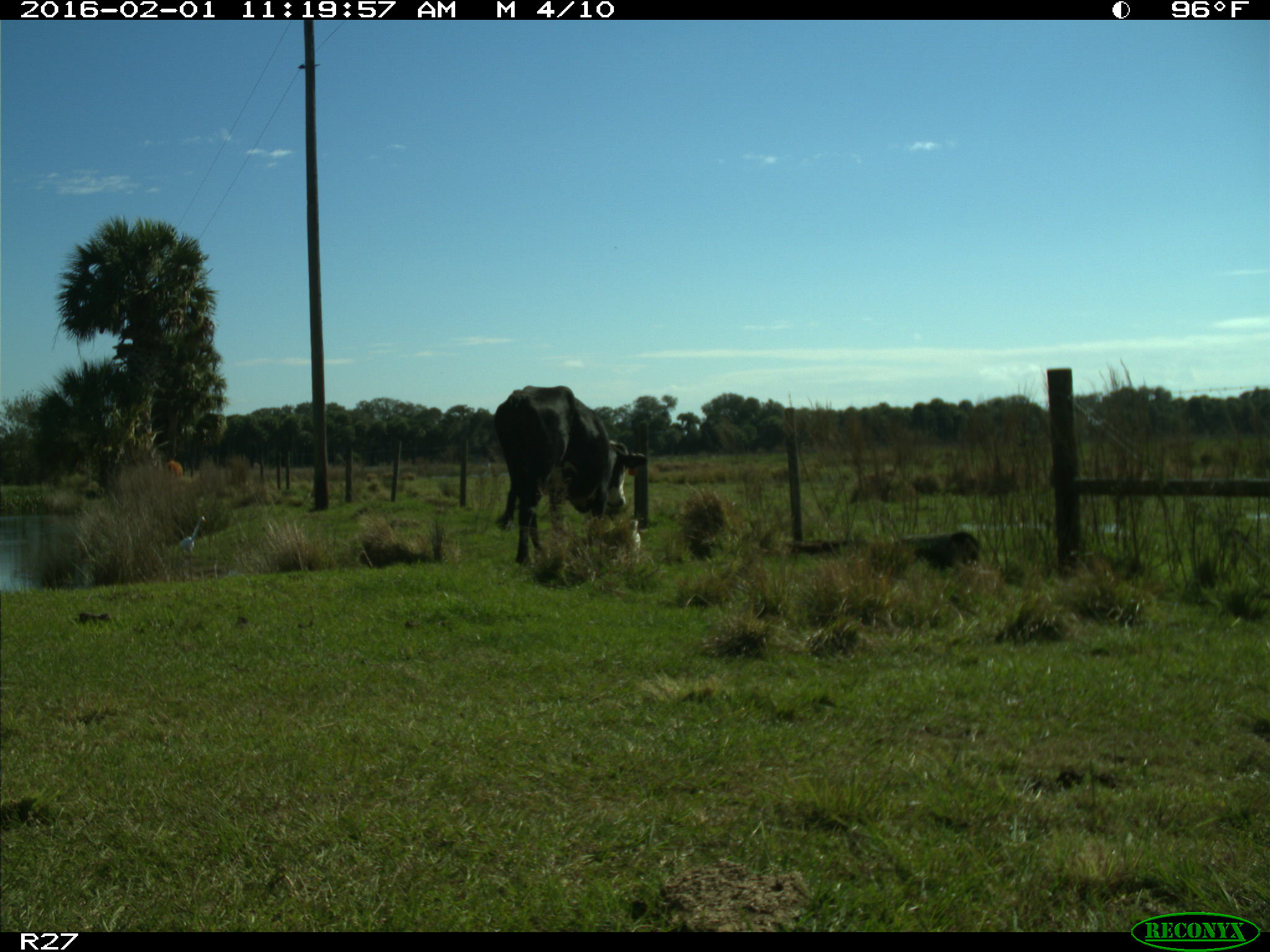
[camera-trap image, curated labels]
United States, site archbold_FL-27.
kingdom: Animalia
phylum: Chordata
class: Mammalia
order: Artiodactyla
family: Bovidae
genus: Bos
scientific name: Bos taurus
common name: domestic cow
Bos taurus (domestic cow).